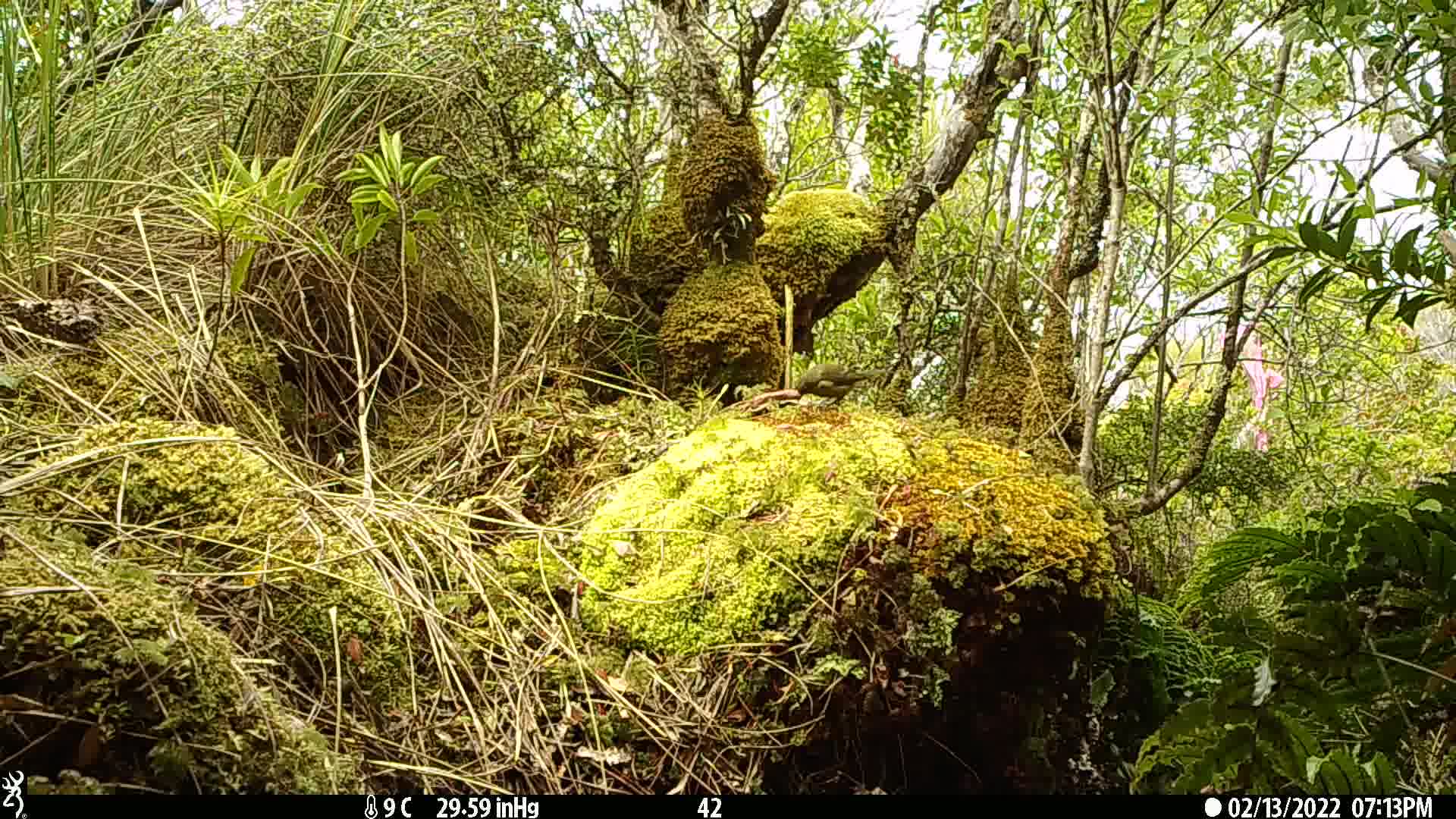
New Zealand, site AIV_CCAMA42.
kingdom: Animalia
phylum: Chordata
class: Aves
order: Passeriformes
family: Meliphagidae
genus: Anthornis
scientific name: Anthornis melanura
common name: new zealand bellbird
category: bellbird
Bellbird (new zealand bellbird) (Anthornis melanura).